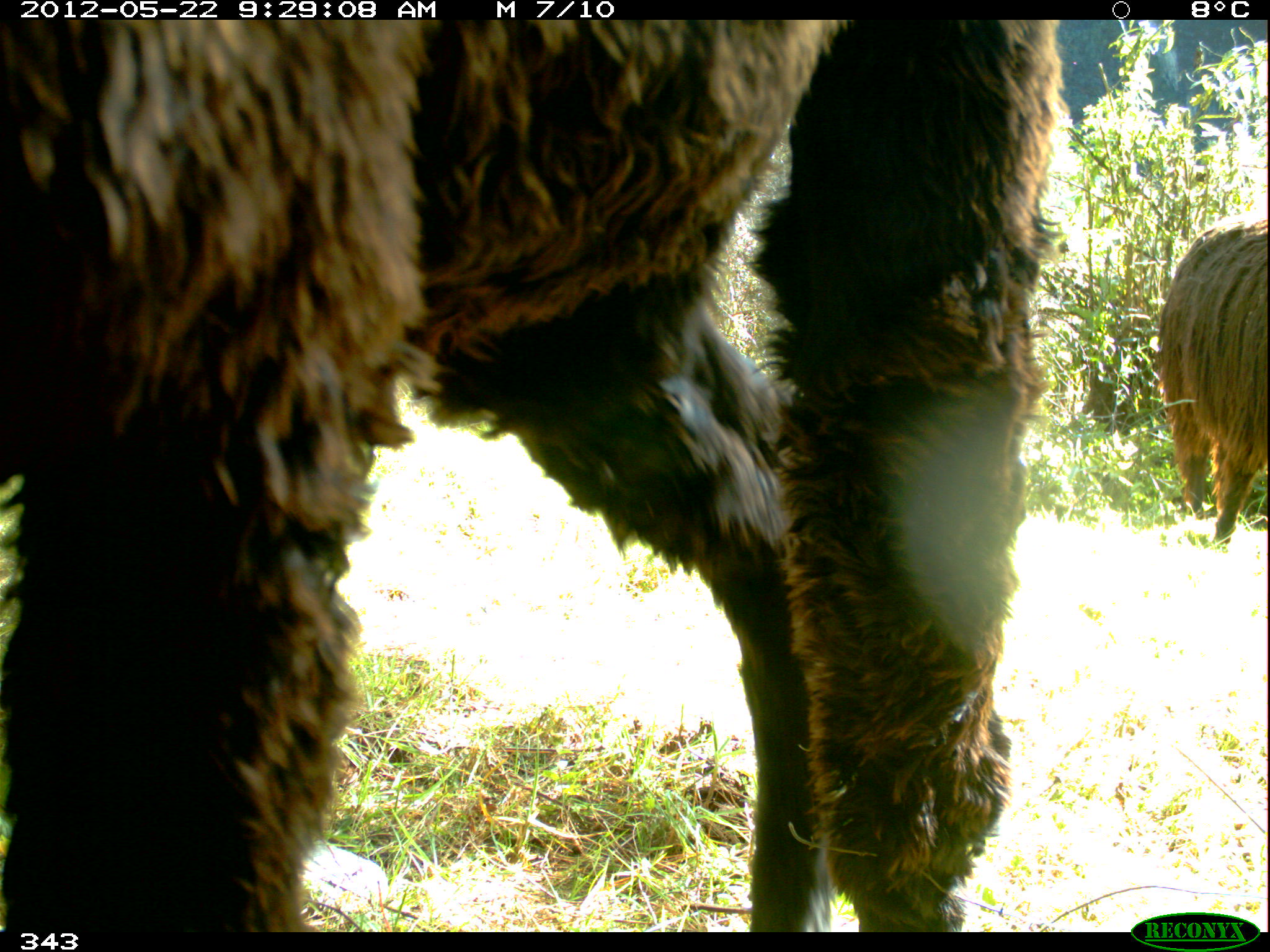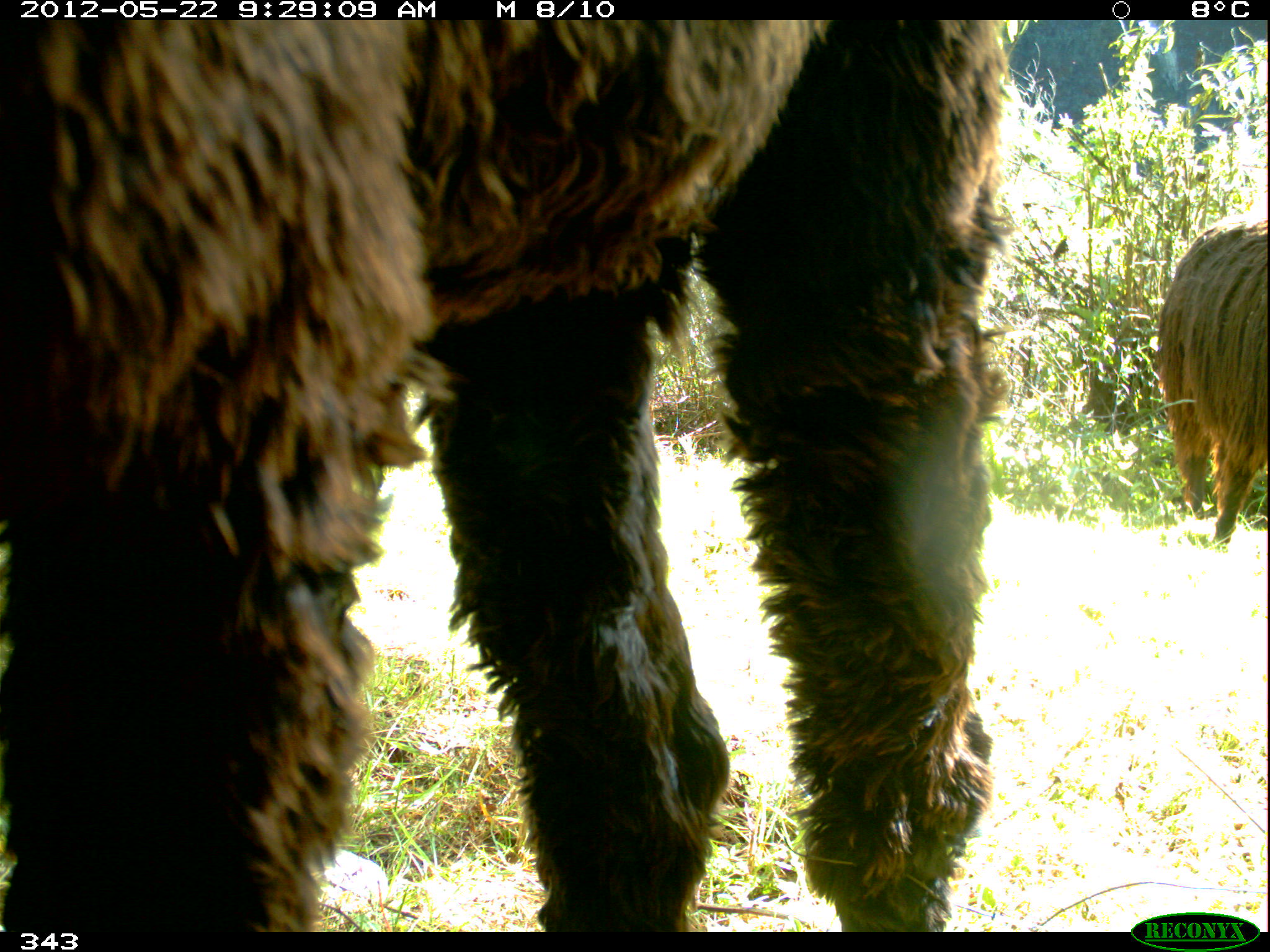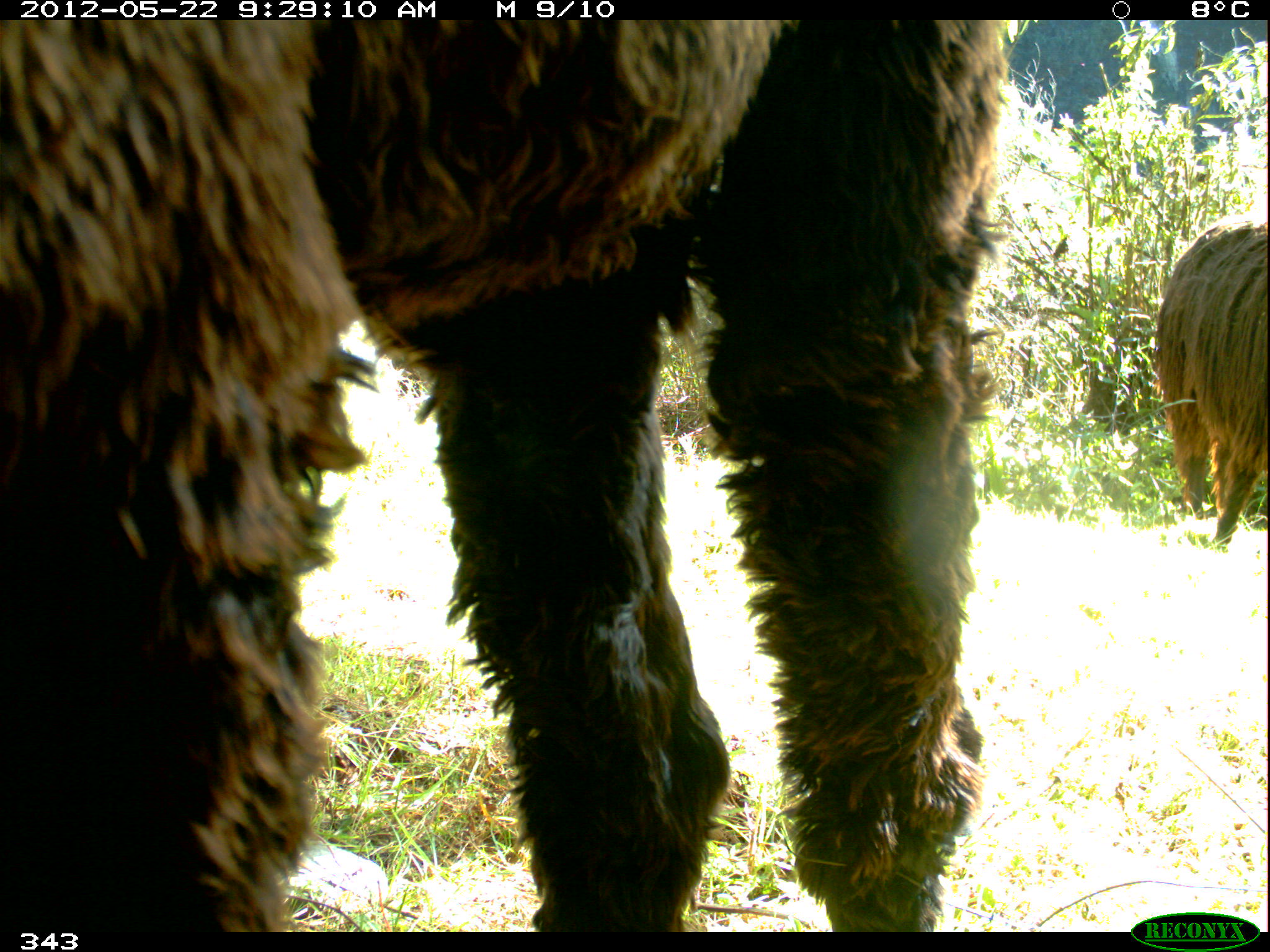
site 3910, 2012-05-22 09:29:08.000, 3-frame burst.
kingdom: Animalia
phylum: Chordata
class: Mammalia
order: Artiodactyla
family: Camelidae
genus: Vicugna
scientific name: Vicugna pacos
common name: alpaca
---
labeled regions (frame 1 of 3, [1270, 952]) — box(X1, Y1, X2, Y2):
vicugna pacos: box(0, 19, 1054, 931); box(1154, 219, 1267, 550)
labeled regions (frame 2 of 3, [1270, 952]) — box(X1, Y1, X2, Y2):
vicugna pacos: box(0, 19, 1015, 931); box(1154, 214, 1267, 547)